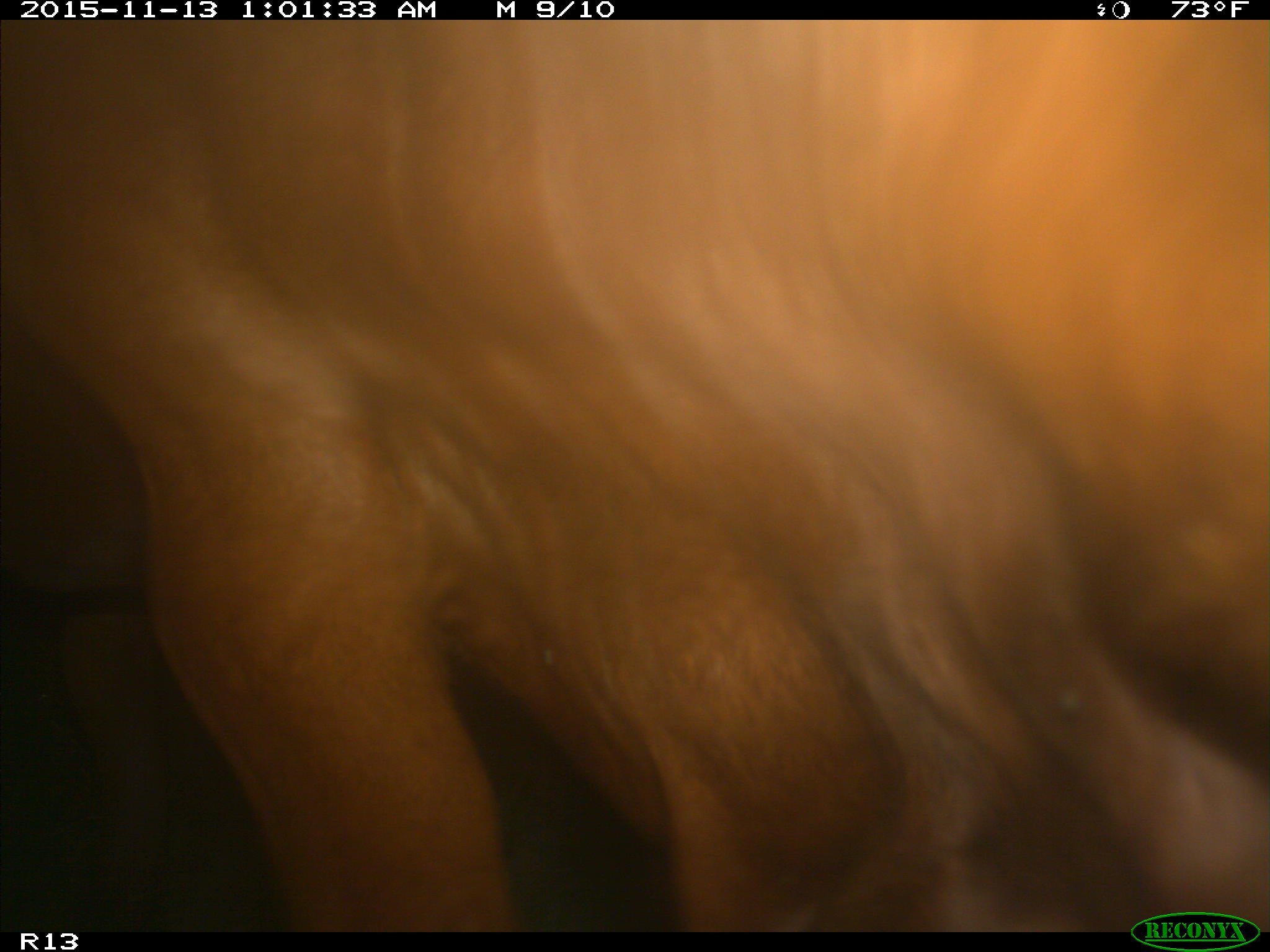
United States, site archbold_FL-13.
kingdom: Animalia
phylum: Chordata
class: Mammalia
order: Artiodactyla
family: Bovidae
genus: Bos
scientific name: Bos taurus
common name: domestic cow